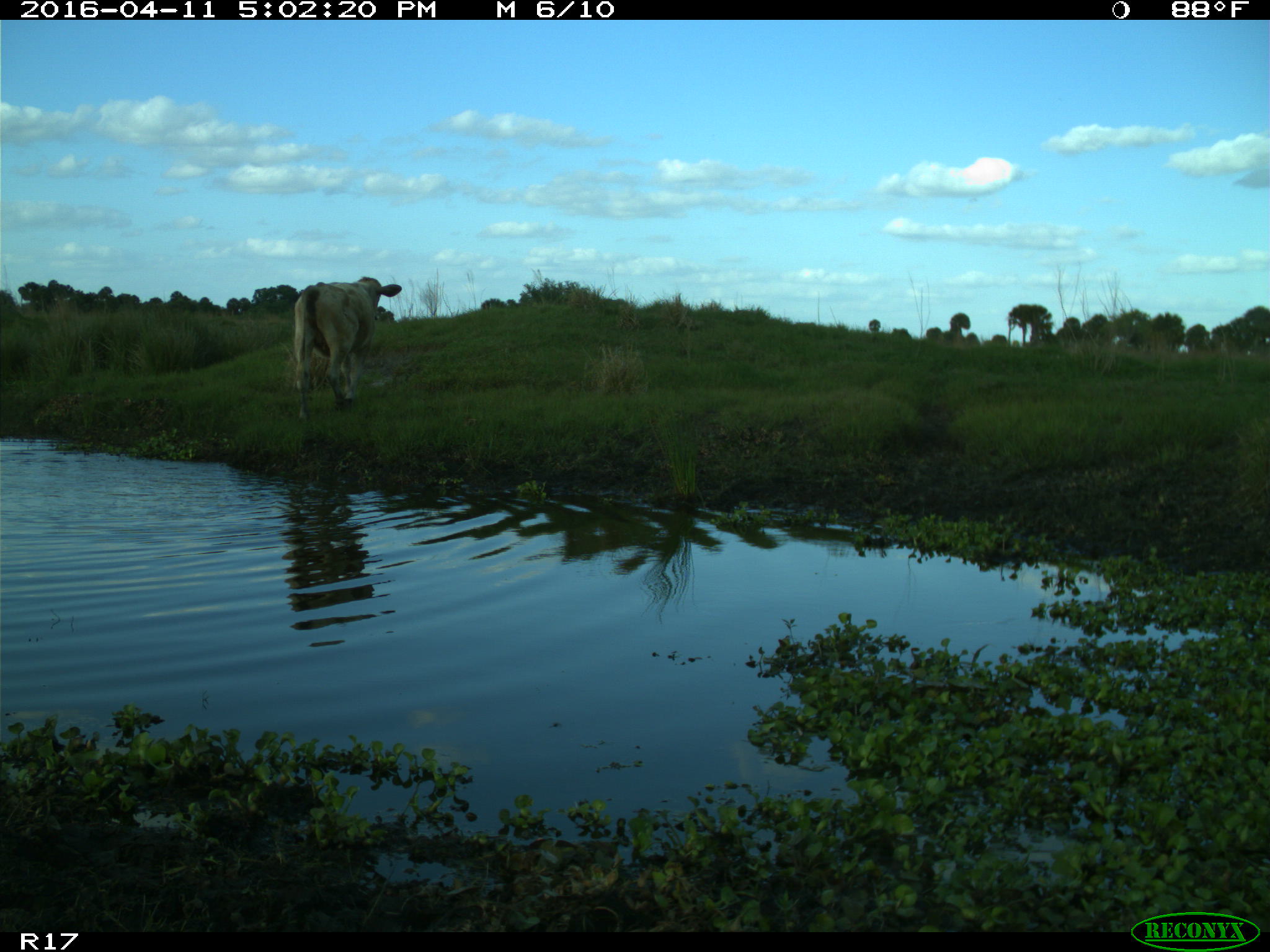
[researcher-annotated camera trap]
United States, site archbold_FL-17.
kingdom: Animalia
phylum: Chordata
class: Mammalia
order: Artiodactyla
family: Bovidae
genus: Bos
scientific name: Bos taurus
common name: domestic cow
Bos taurus (domestic cow).